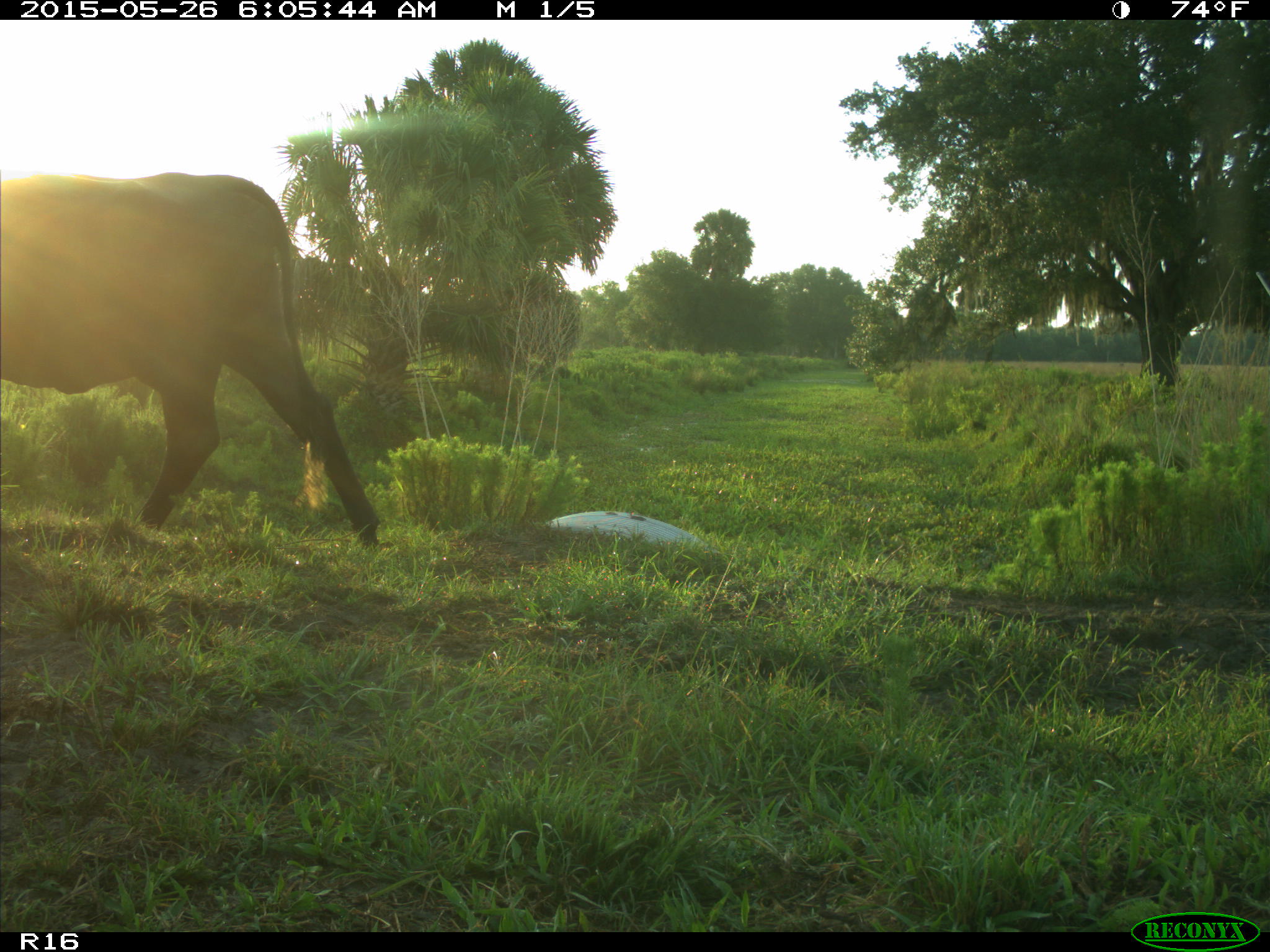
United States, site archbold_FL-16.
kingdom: Animalia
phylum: Chordata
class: Mammalia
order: Artiodactyla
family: Bovidae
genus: Bos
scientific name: Bos taurus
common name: domestic cow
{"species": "Bos taurus (domestic cow)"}